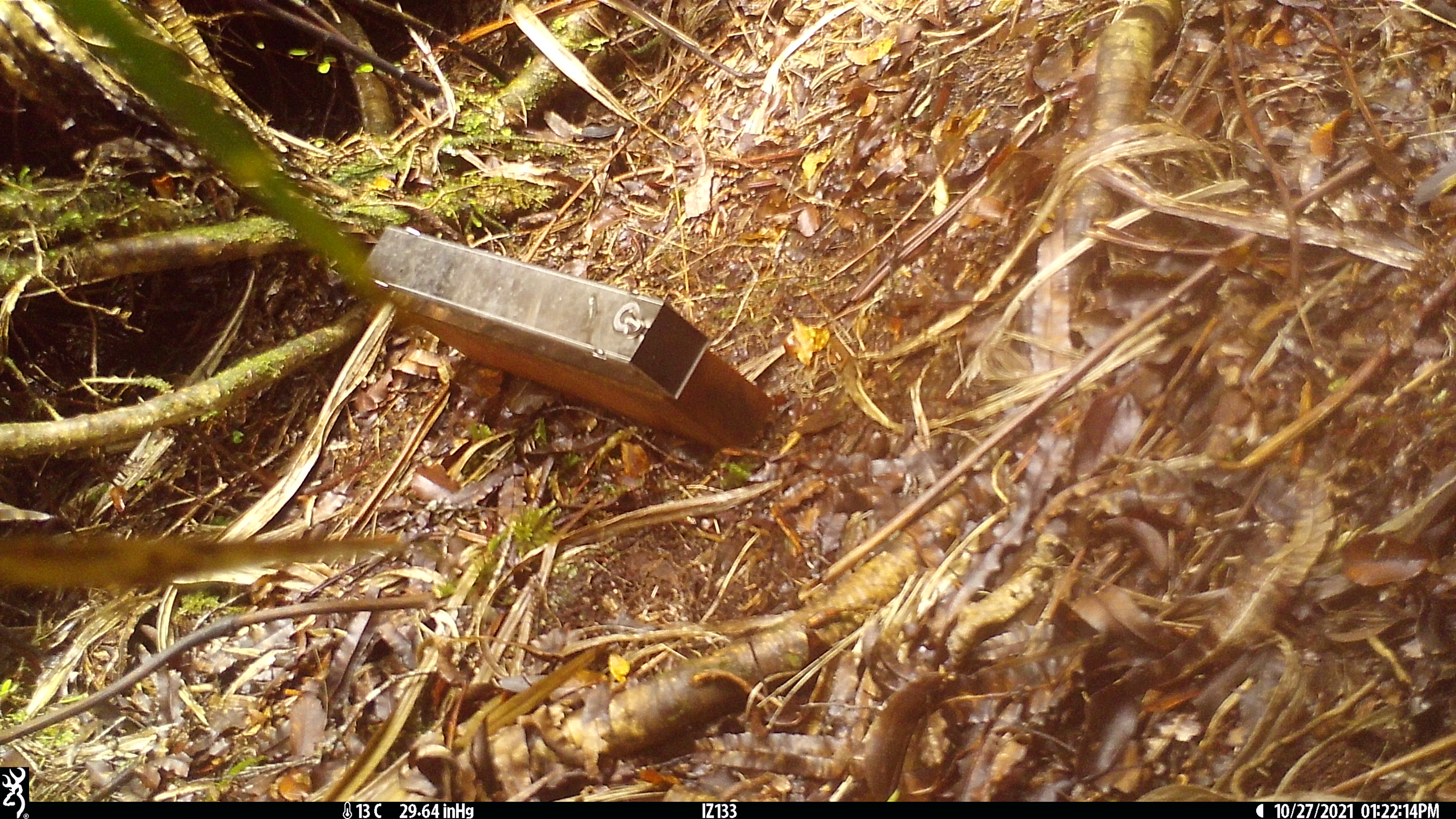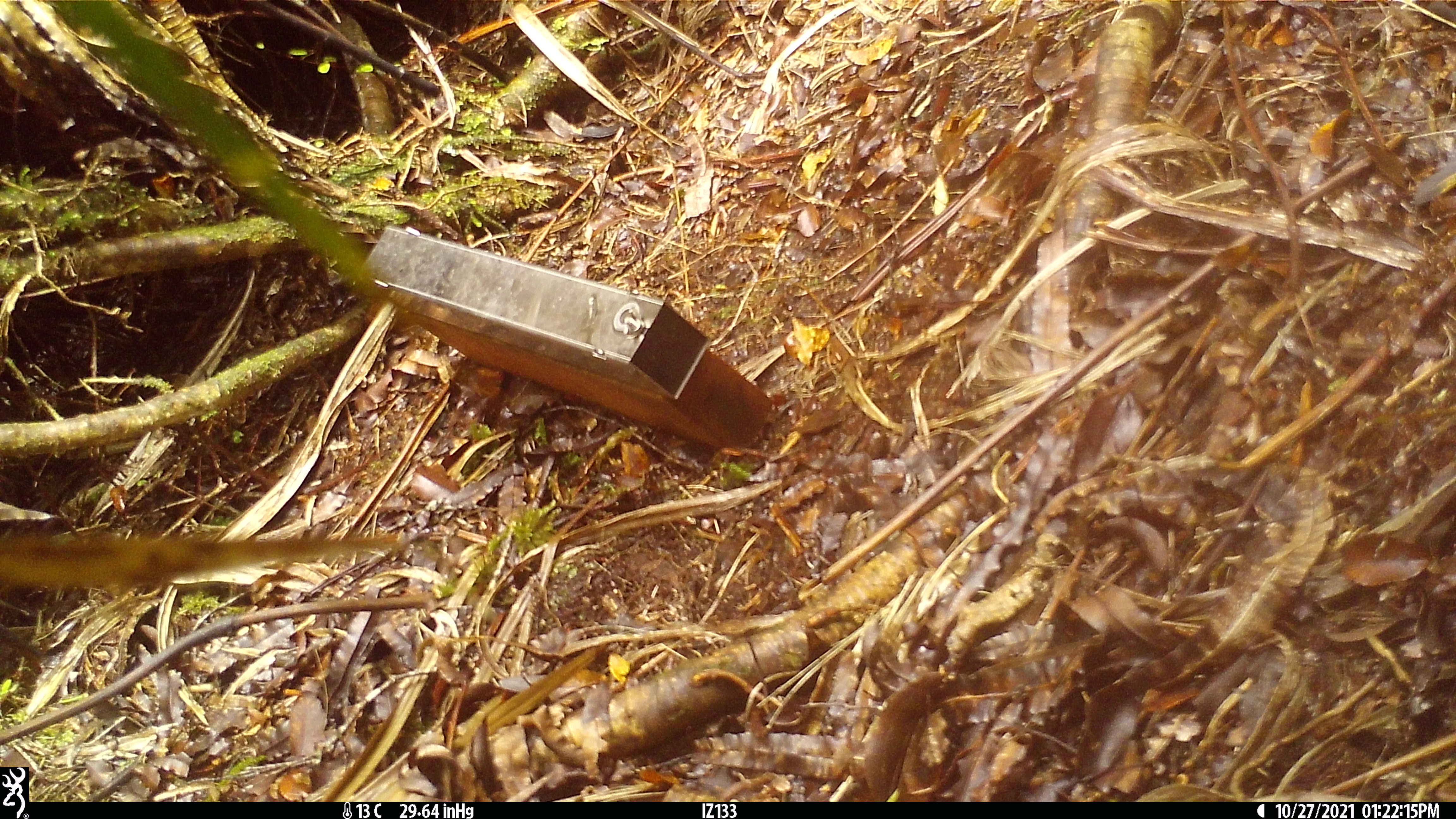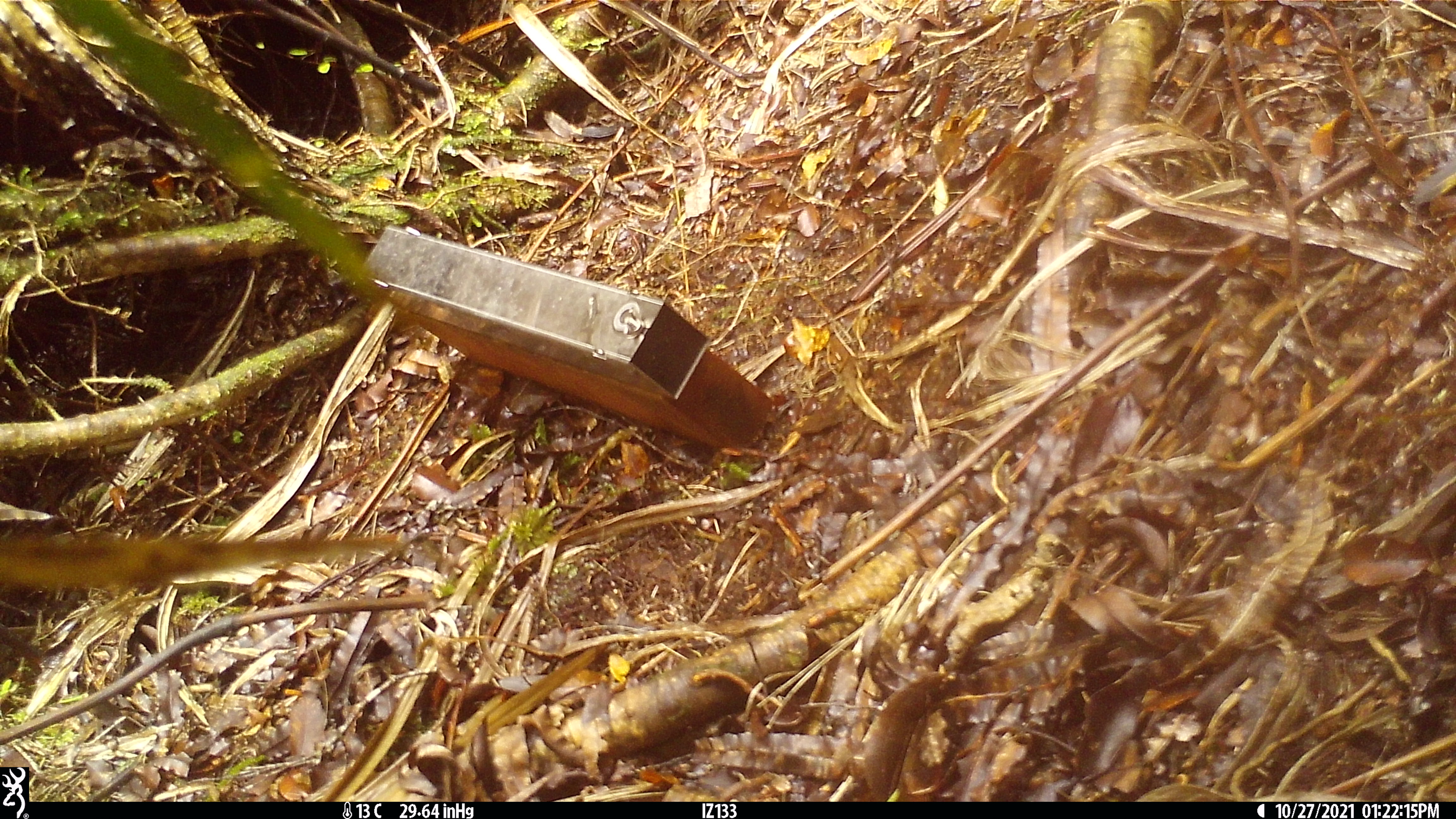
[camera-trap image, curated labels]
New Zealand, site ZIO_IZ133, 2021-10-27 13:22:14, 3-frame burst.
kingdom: Animalia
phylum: Chordata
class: Mammalia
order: Carnivora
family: Mustelidae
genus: Mustela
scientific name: Mustela erminea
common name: stoat